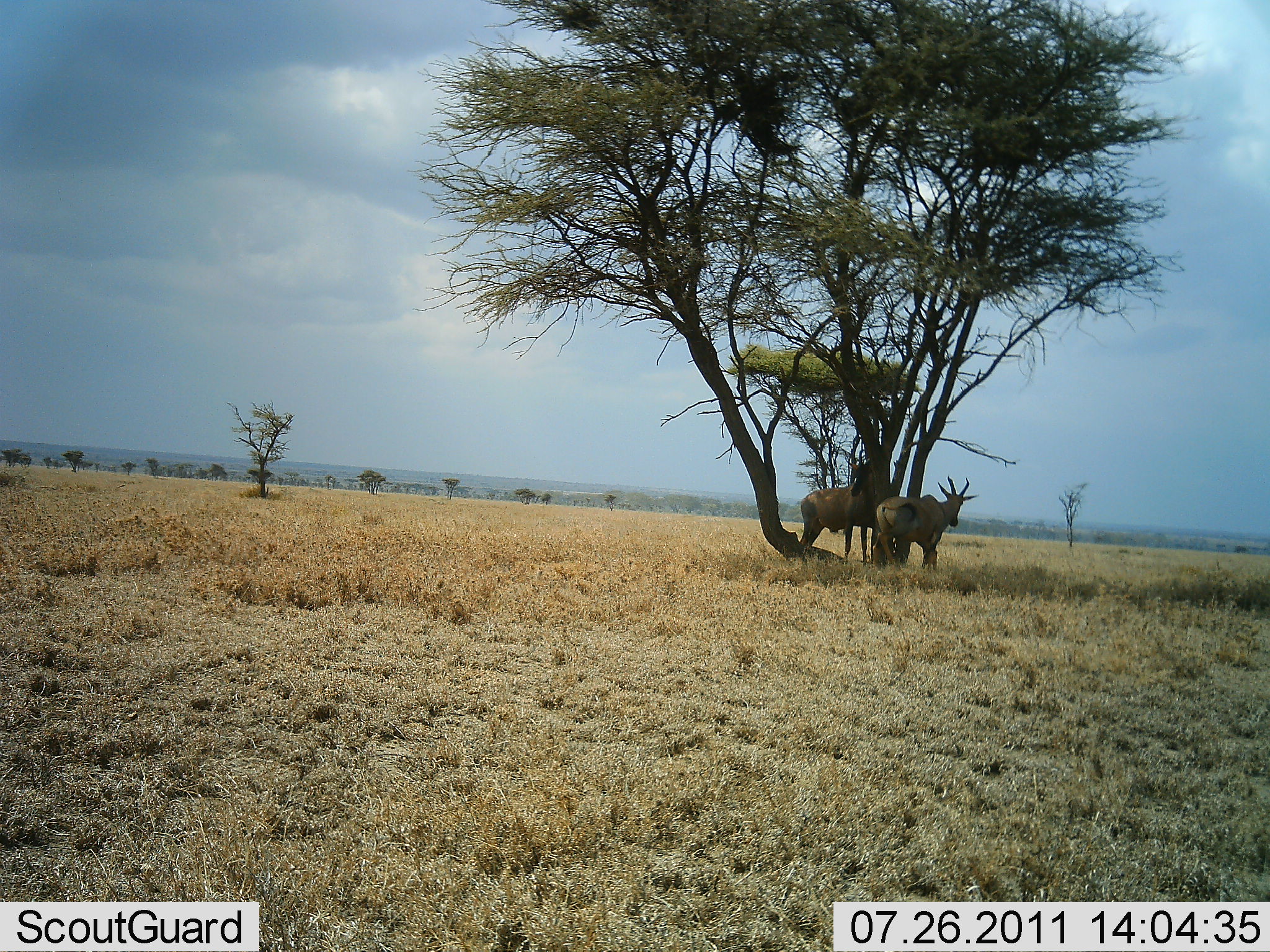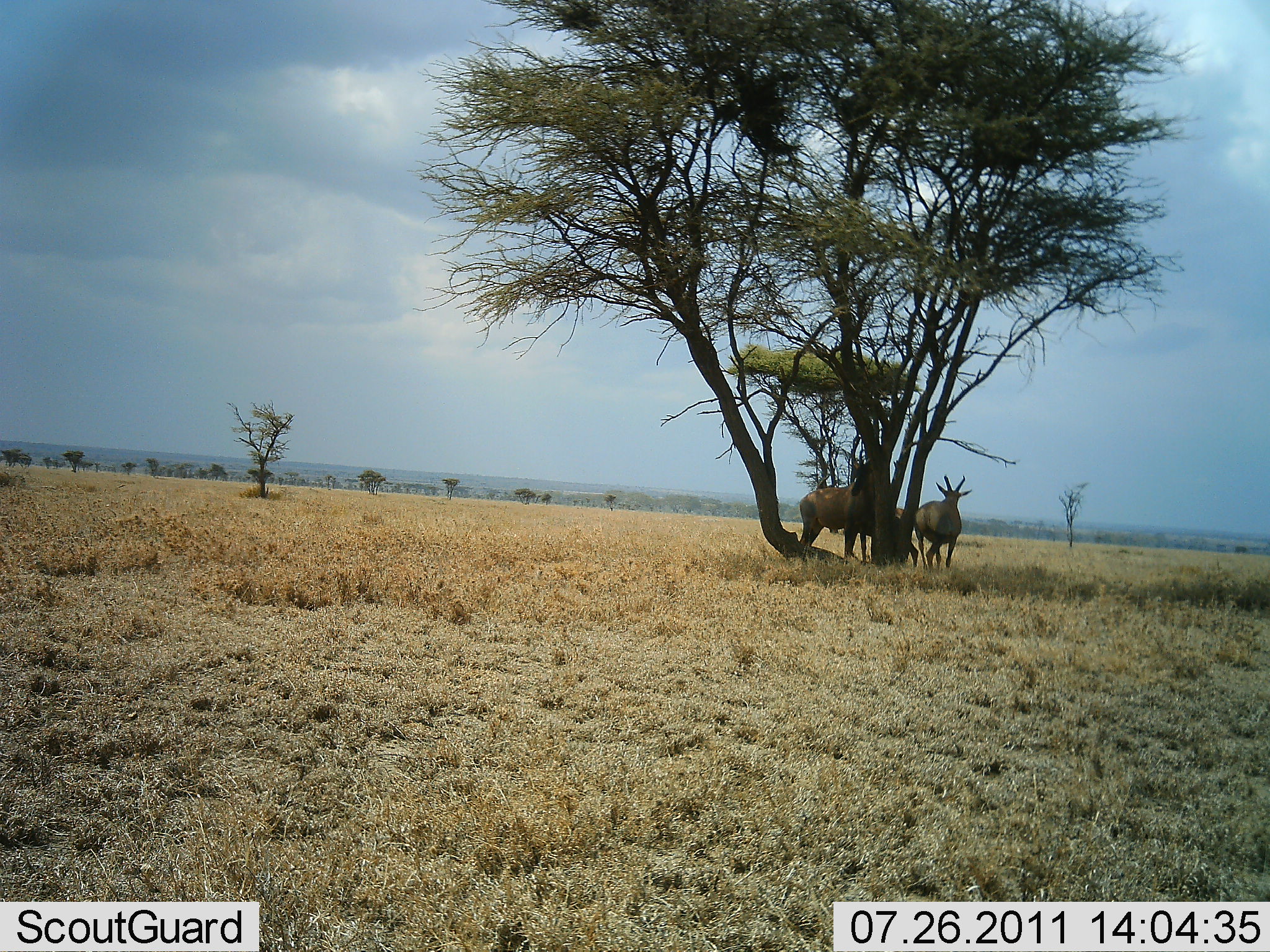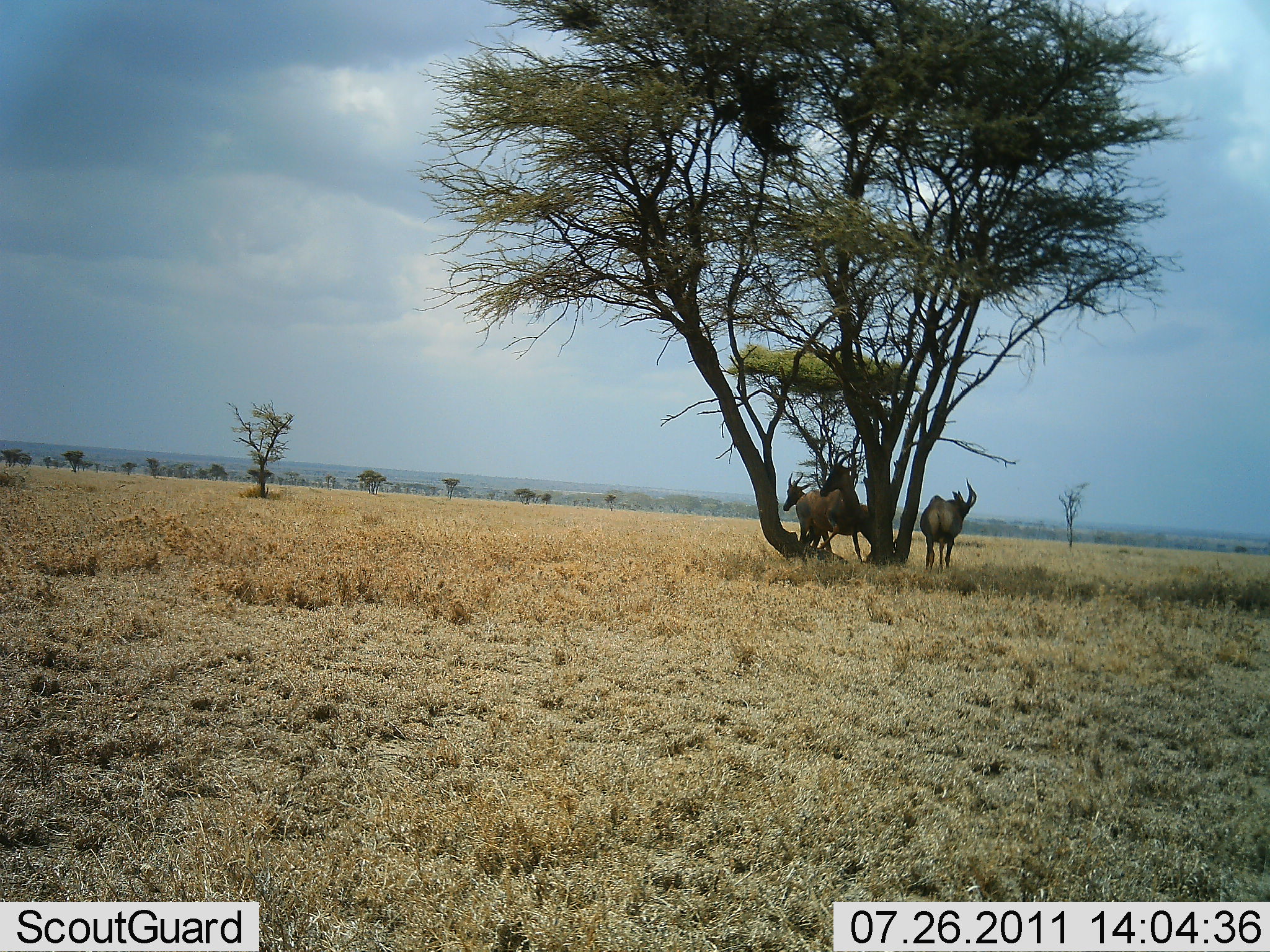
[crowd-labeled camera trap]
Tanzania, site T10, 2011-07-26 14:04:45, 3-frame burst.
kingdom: Animalia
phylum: Chordata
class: Mammalia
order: Artiodactyla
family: Bovidae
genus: Damaliscus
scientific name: Damaliscus lunatus jimela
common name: topi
Topi (Damaliscus lunatus jimela), count 3. Behavior (volunteer vote fractions): standing 83%, resting 33%, moving 0%, interacting 0%. Young present (vote fraction): 0%. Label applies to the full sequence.